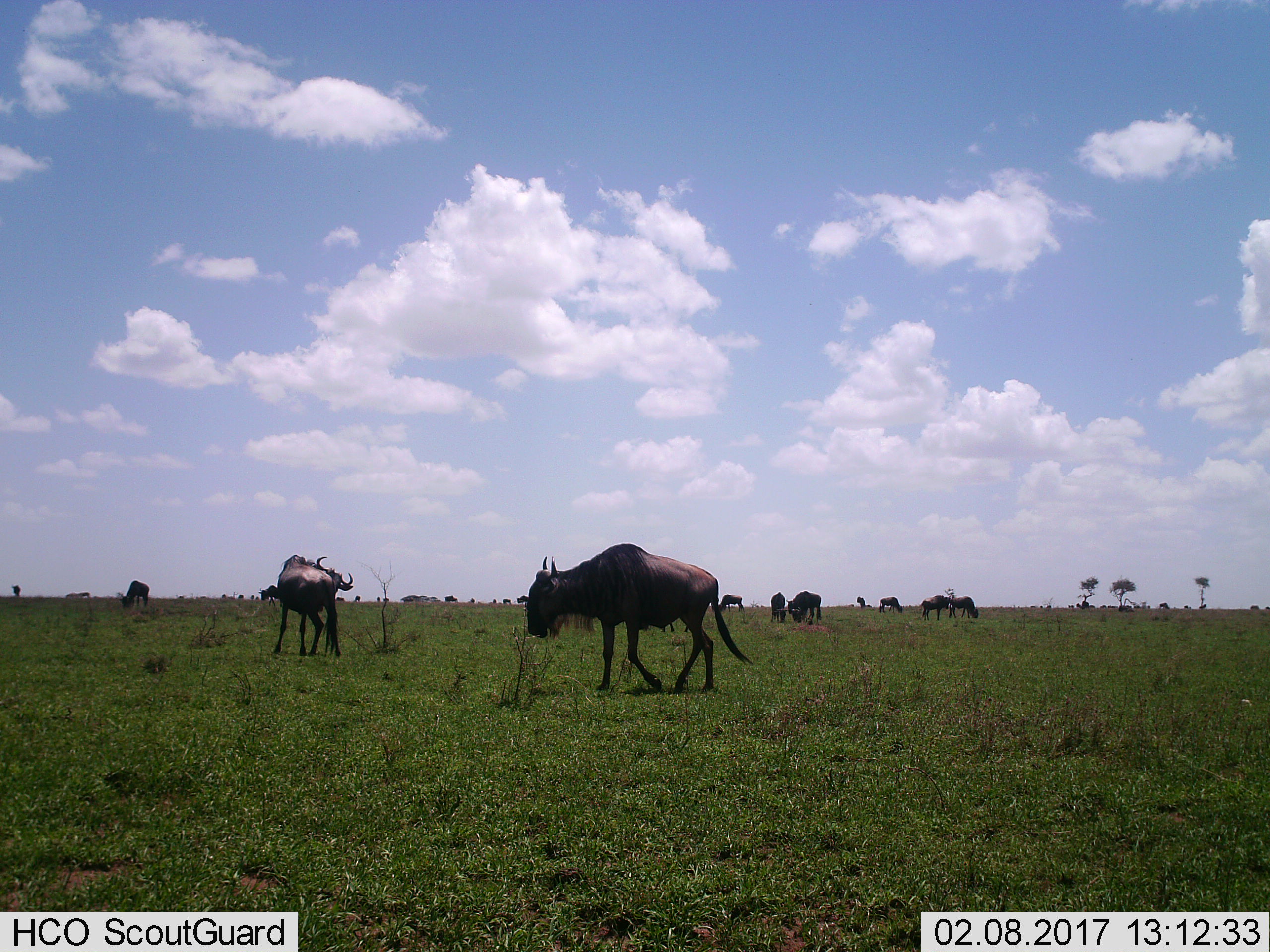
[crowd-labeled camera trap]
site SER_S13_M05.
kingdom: Animalia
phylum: Chordata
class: Mammalia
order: Artiodactyla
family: Bovidae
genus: Connochaetes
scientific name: Connochaetes taurinus taurinus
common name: blue wildebeest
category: wildebeestblue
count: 11-50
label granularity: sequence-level